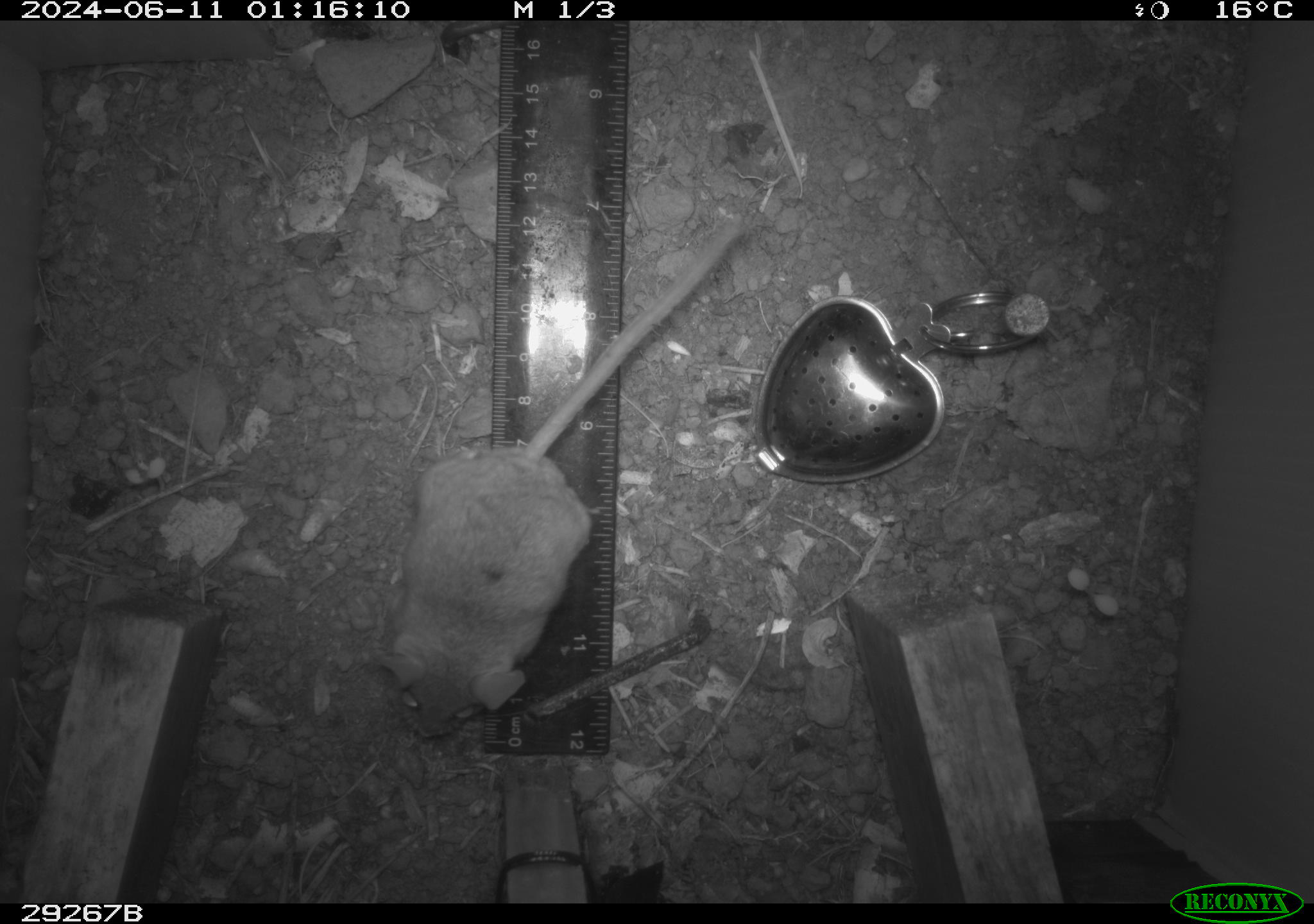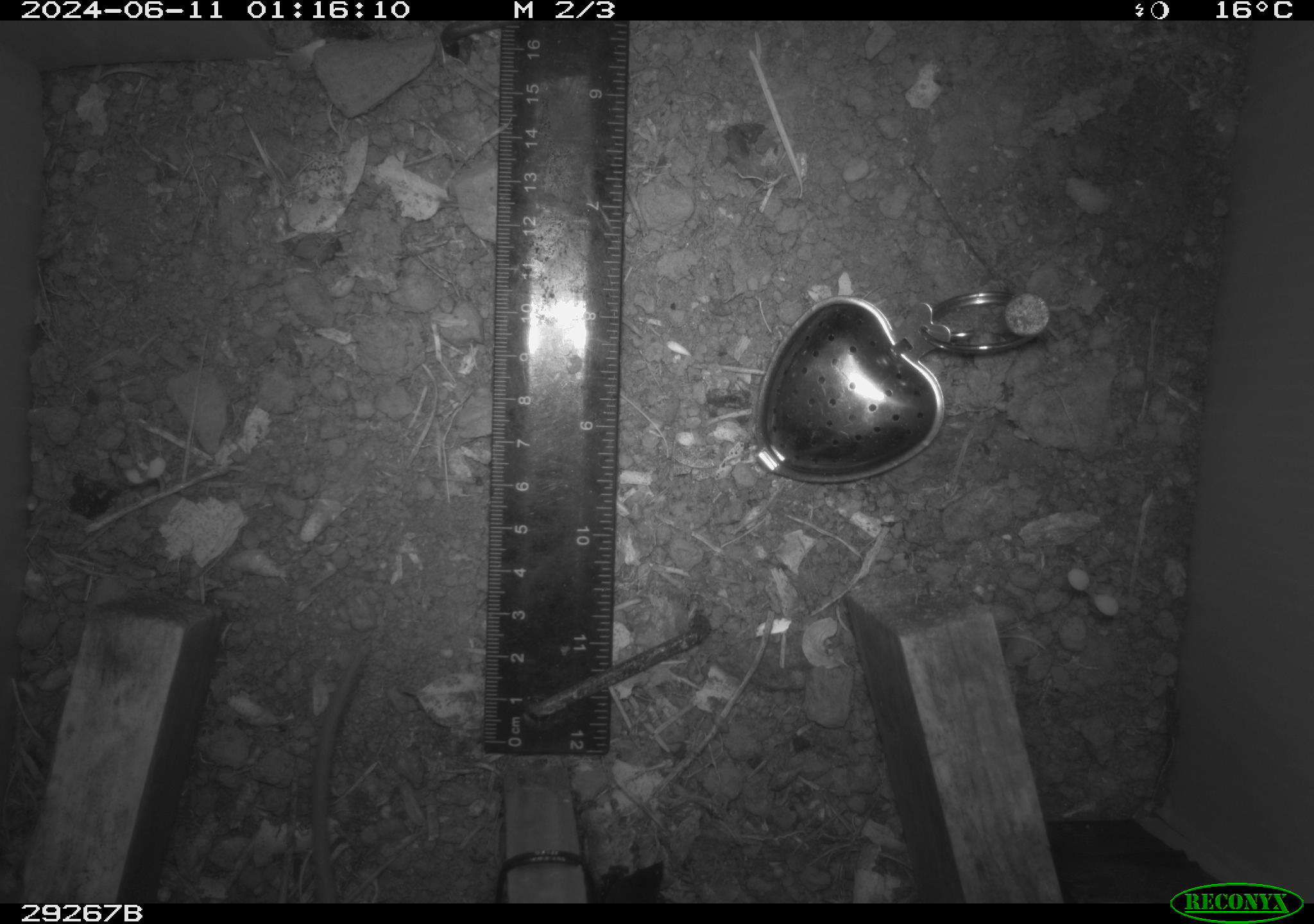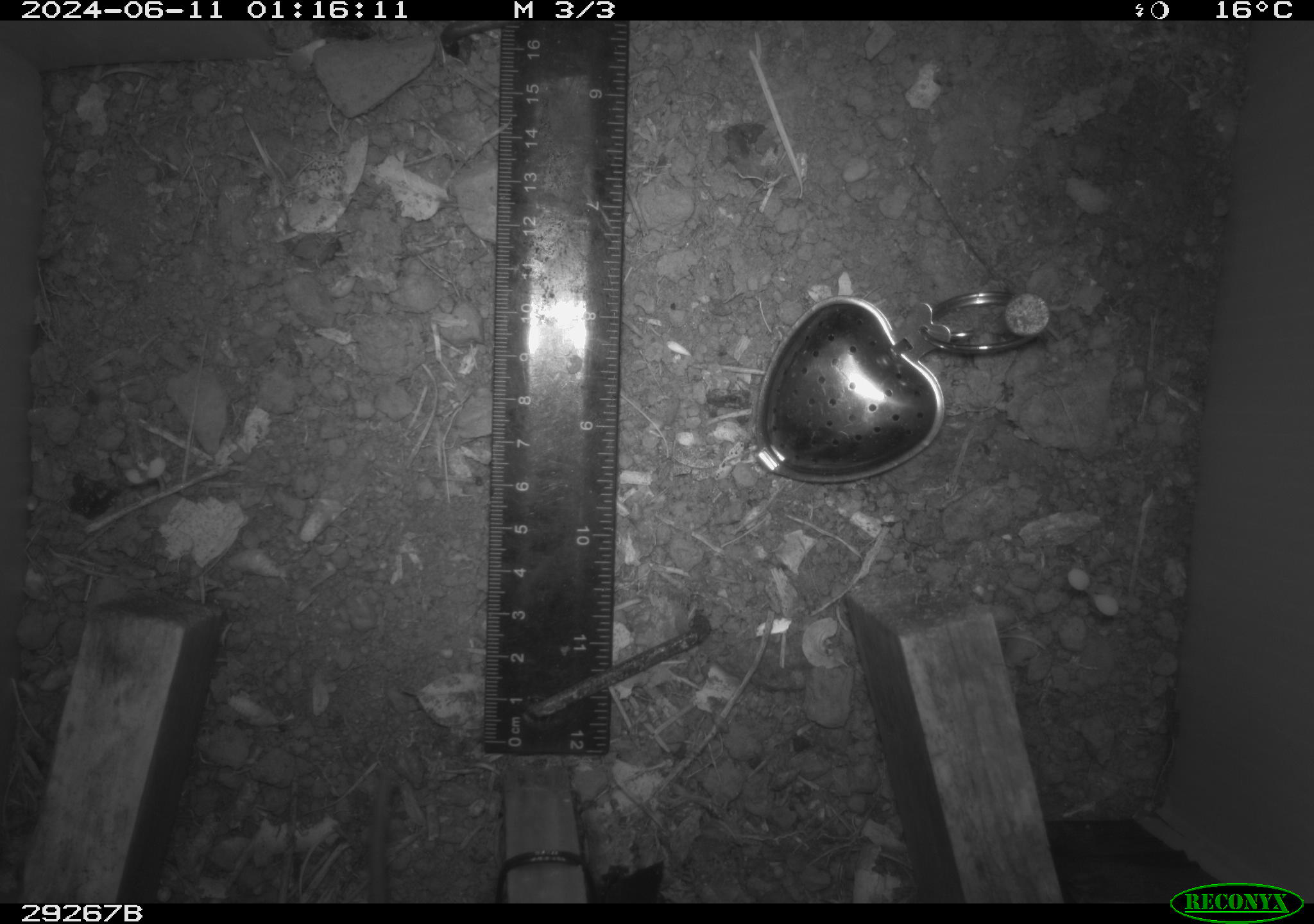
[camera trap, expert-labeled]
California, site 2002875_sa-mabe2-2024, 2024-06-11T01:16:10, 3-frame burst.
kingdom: Animalia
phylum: Chordata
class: Mammalia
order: Rodentia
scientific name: Rodentia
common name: mouse species